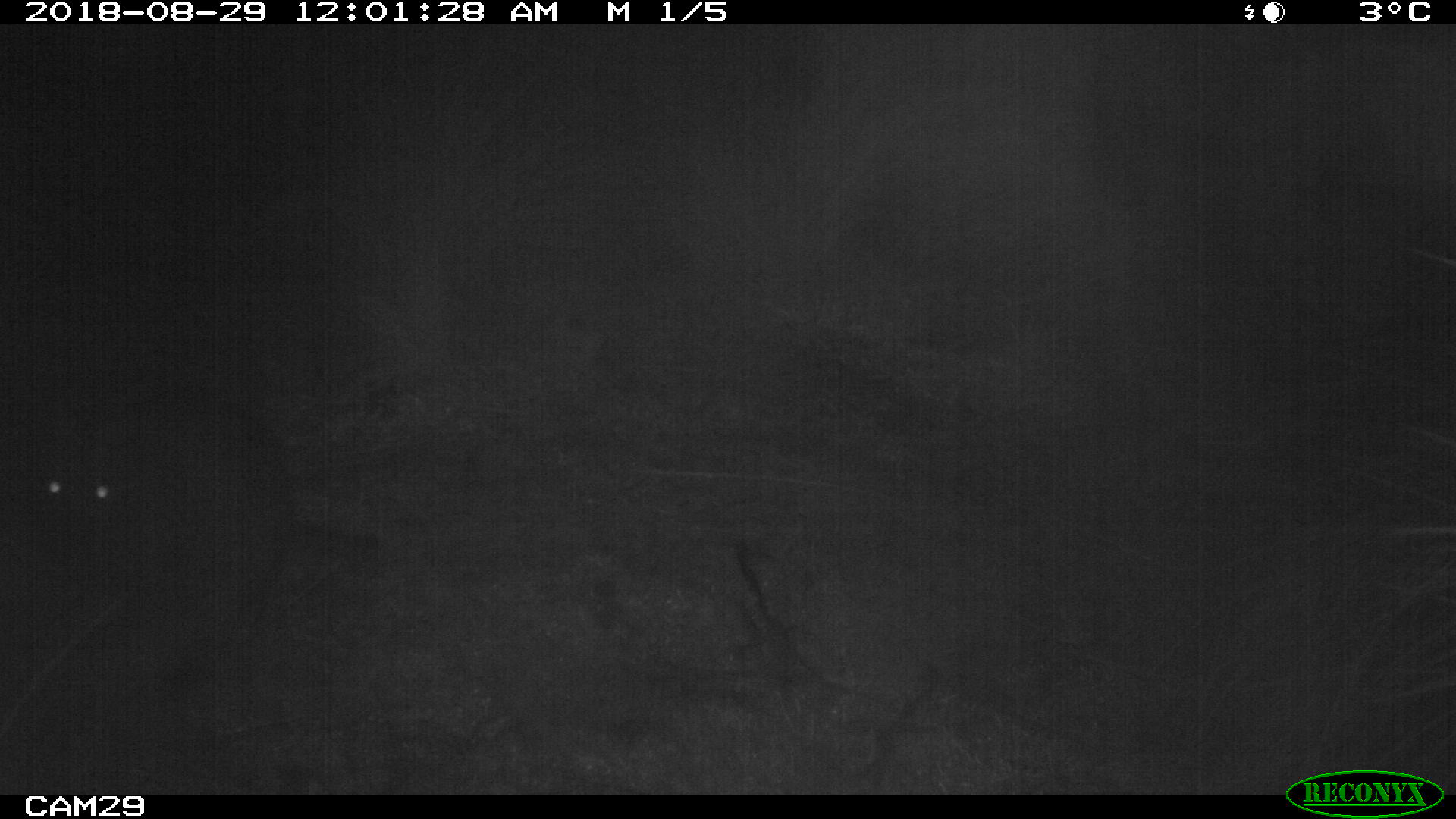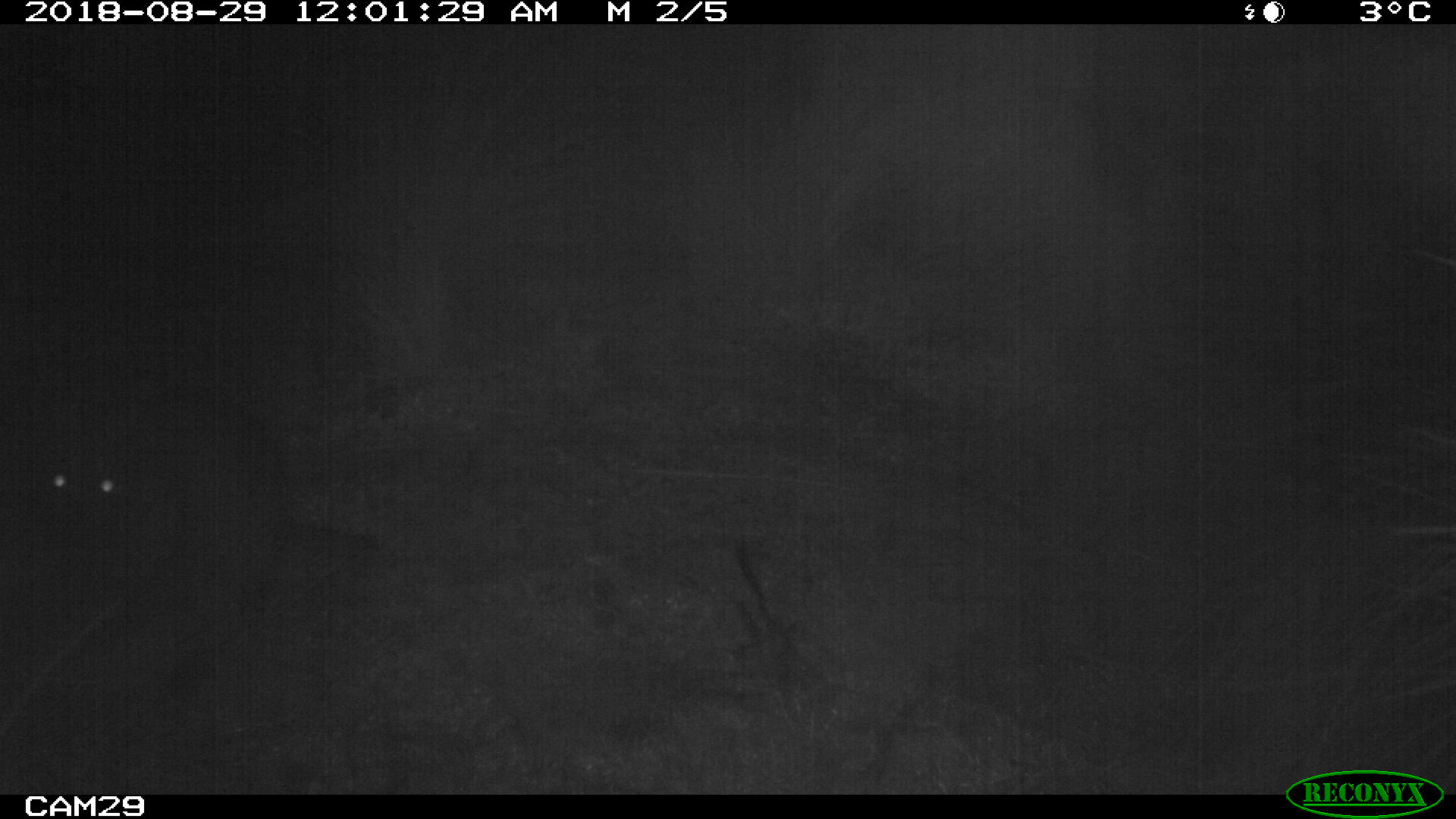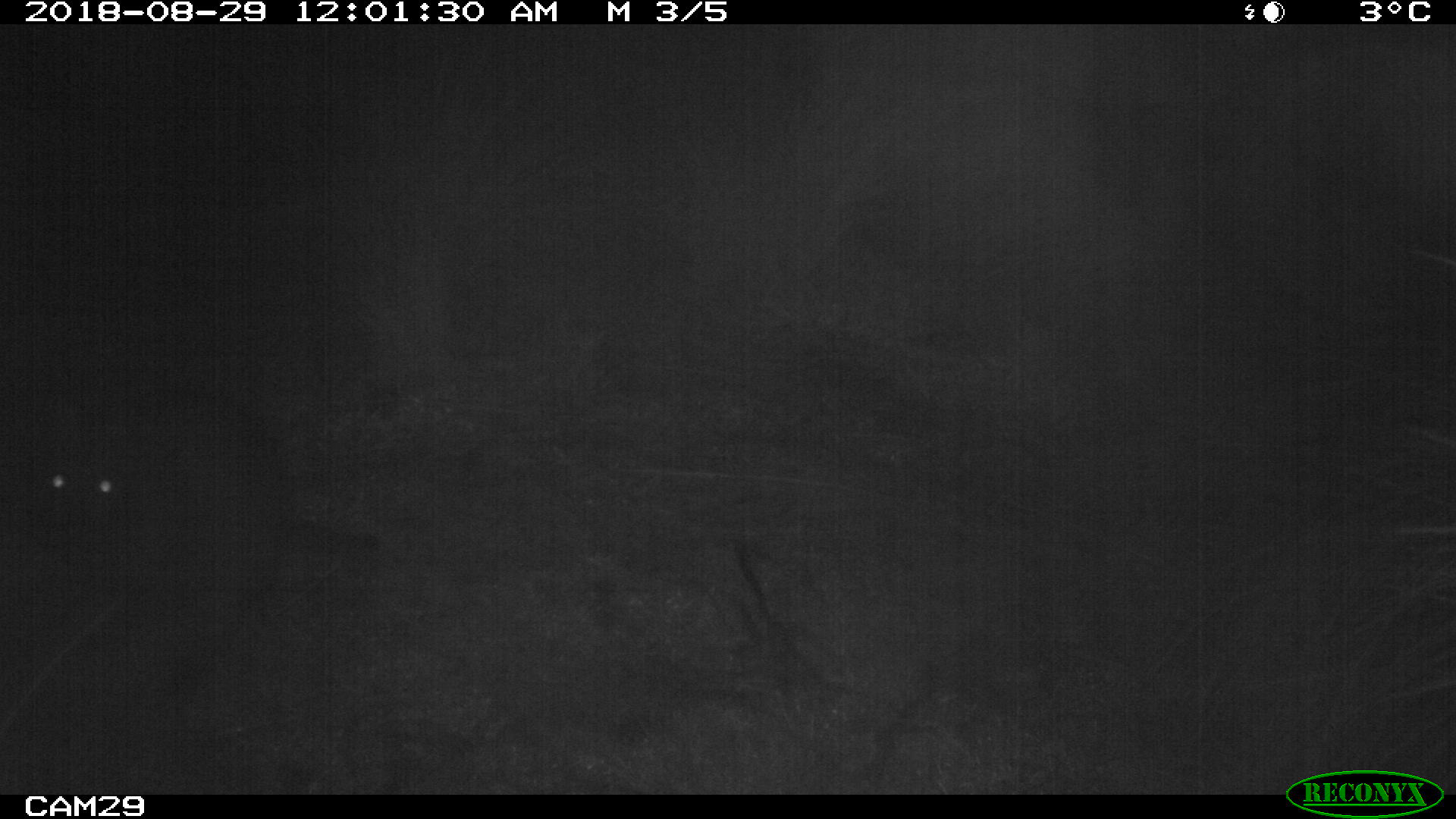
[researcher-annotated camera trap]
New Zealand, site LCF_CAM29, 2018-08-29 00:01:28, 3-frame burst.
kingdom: Animalia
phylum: Chordata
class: Mammalia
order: Diprotodontia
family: Macropodidae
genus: Notamacropus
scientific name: Notamacropus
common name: wallaby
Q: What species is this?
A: Wallaby (Notamacropus).